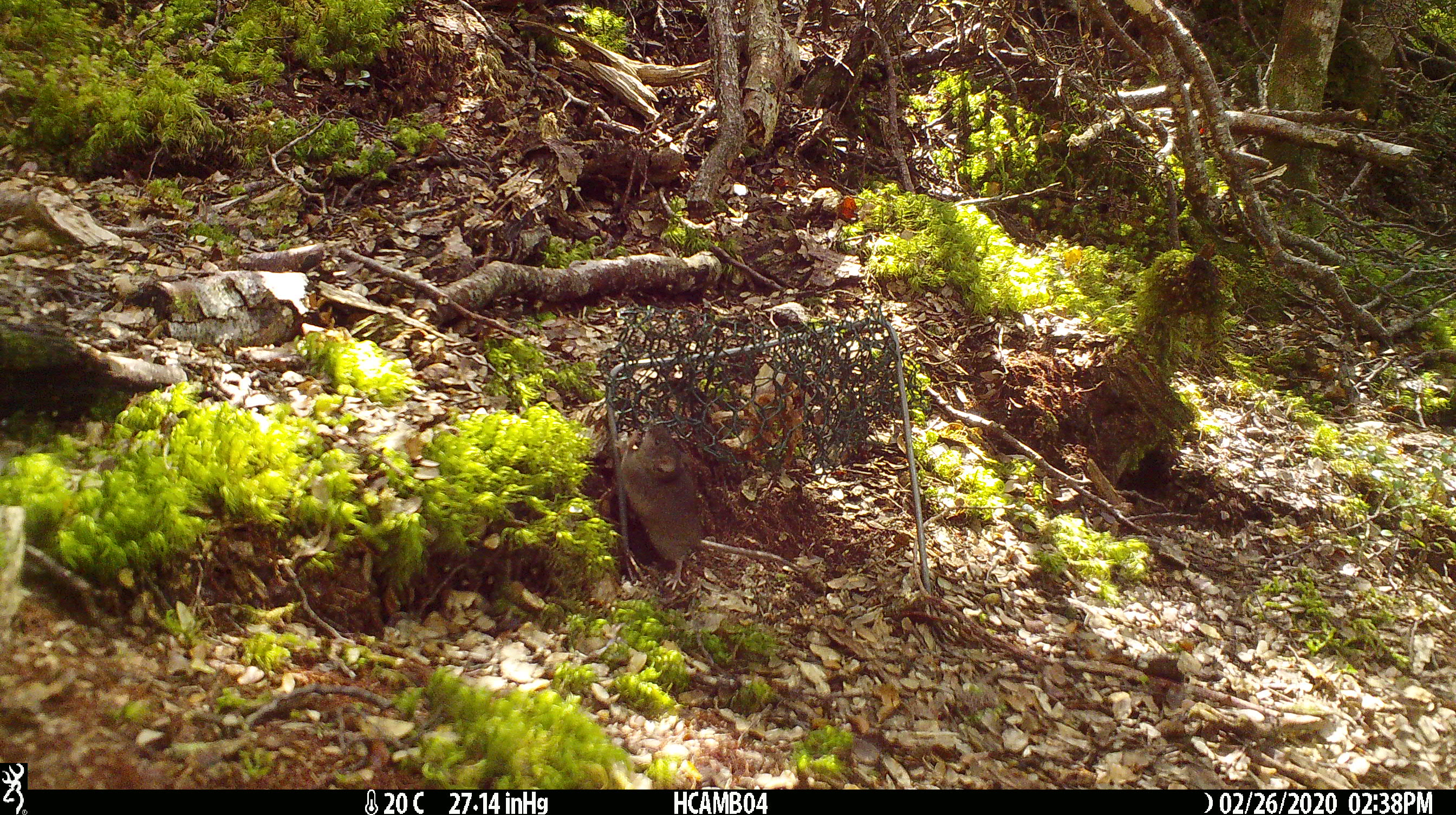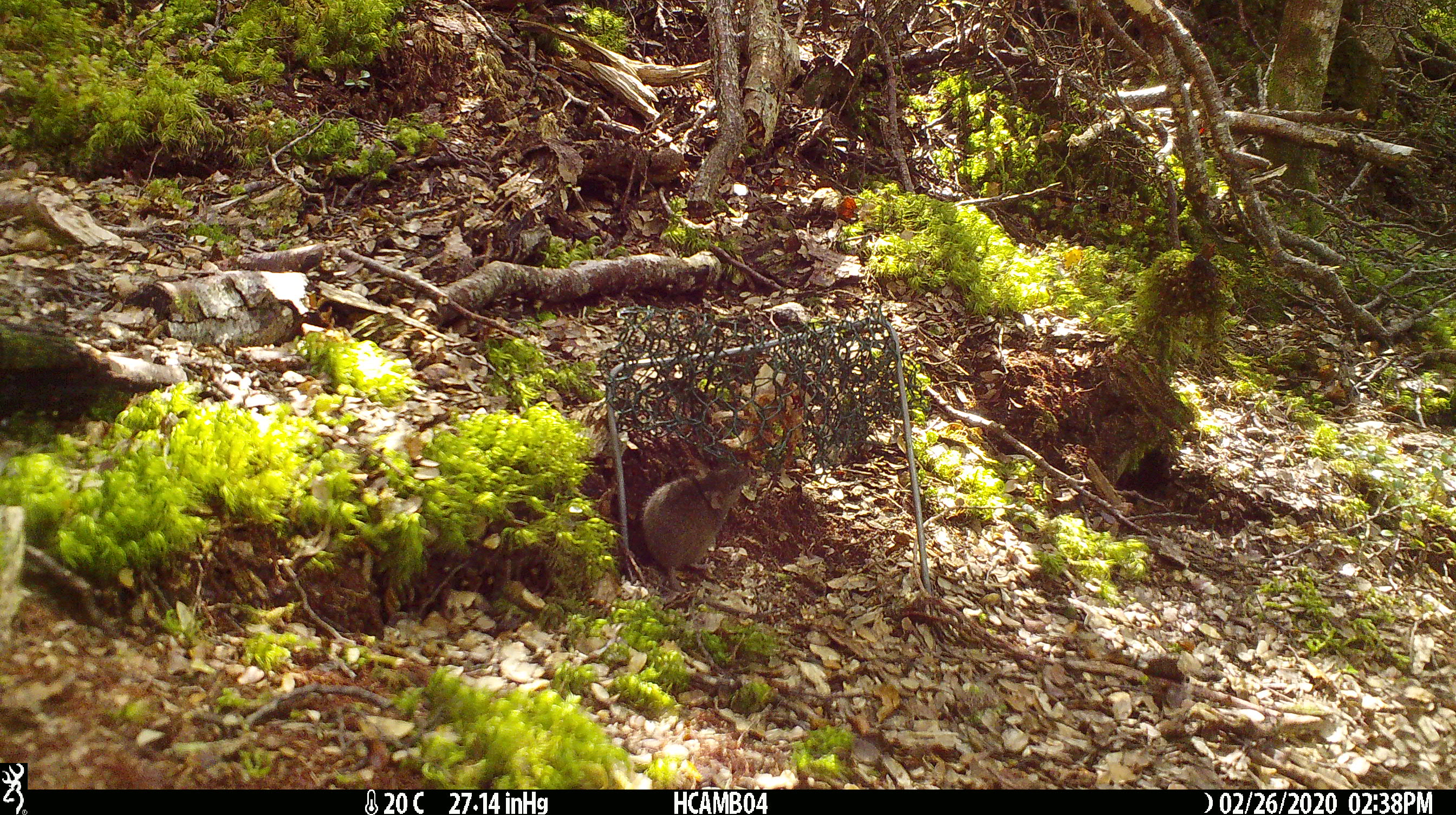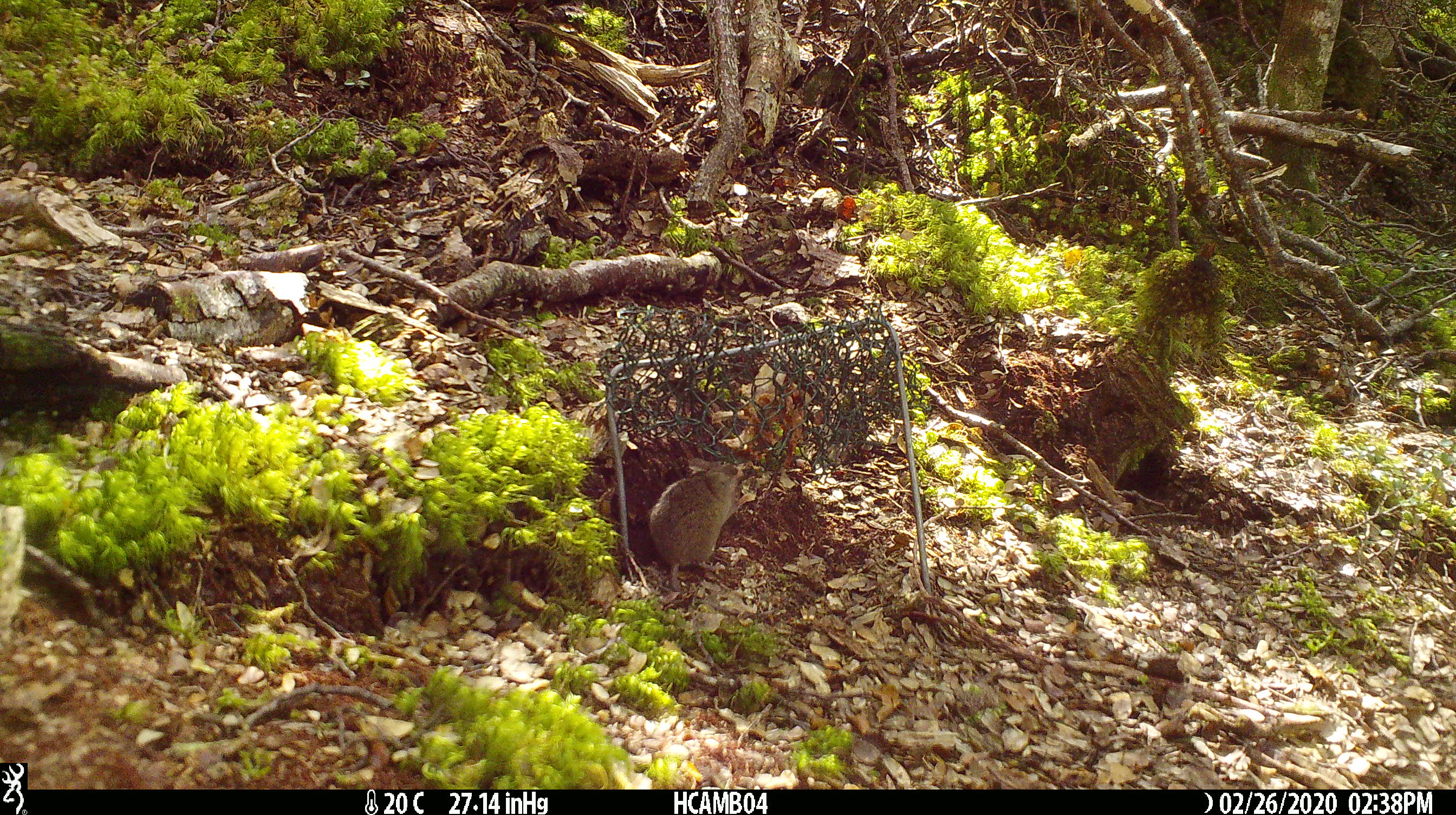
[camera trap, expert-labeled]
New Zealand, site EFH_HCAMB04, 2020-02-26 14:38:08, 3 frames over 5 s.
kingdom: Animalia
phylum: Chordata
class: Mammalia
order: Rodentia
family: Muridae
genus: Mus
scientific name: Mus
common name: mouse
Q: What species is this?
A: Mouse (Mus).